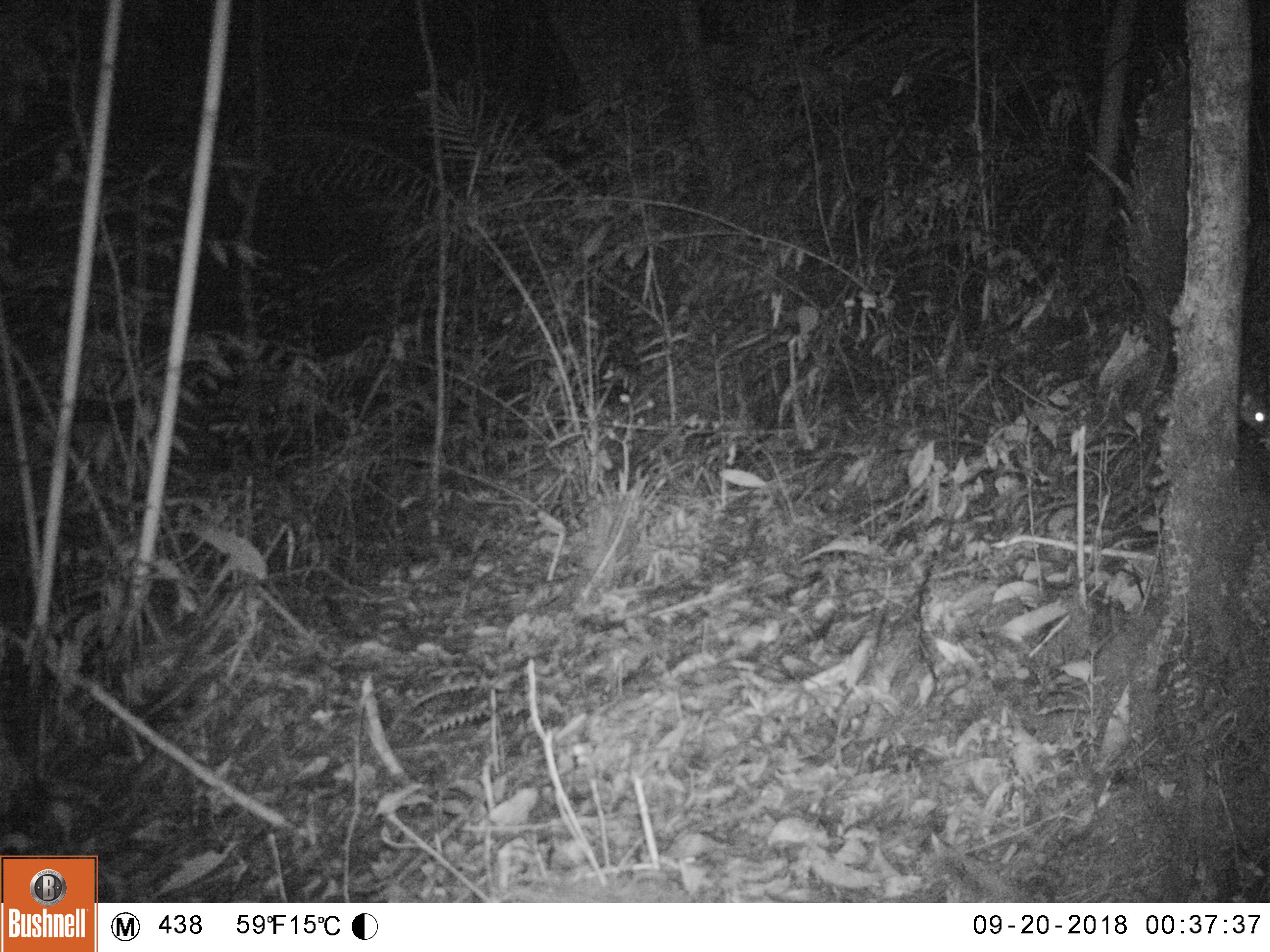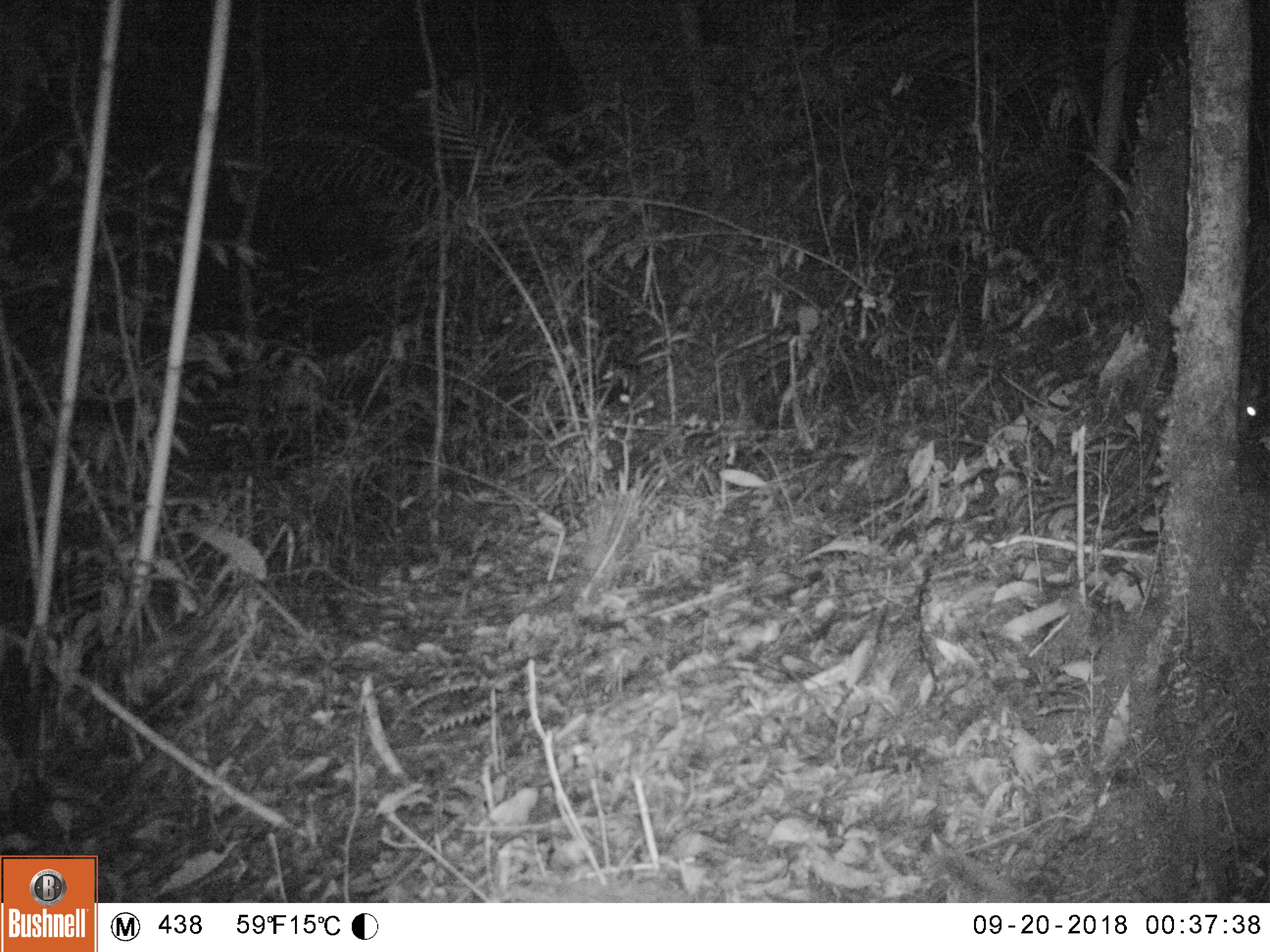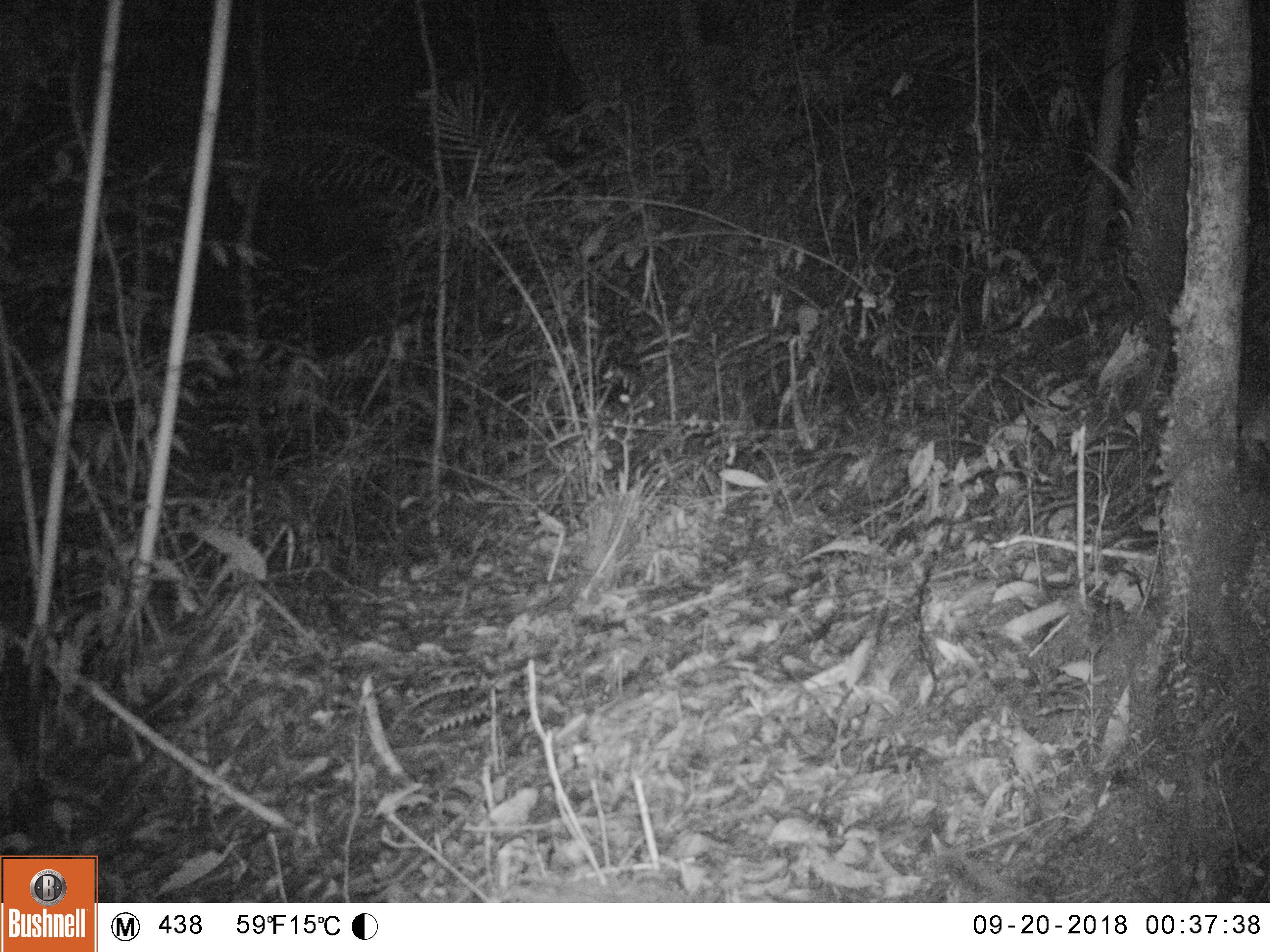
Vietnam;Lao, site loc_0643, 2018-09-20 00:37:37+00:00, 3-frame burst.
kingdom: Animalia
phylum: Chordata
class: Mammalia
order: Rodentia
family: Muridae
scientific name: Muridae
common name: old-world mice and rats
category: unidentified murid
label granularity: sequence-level